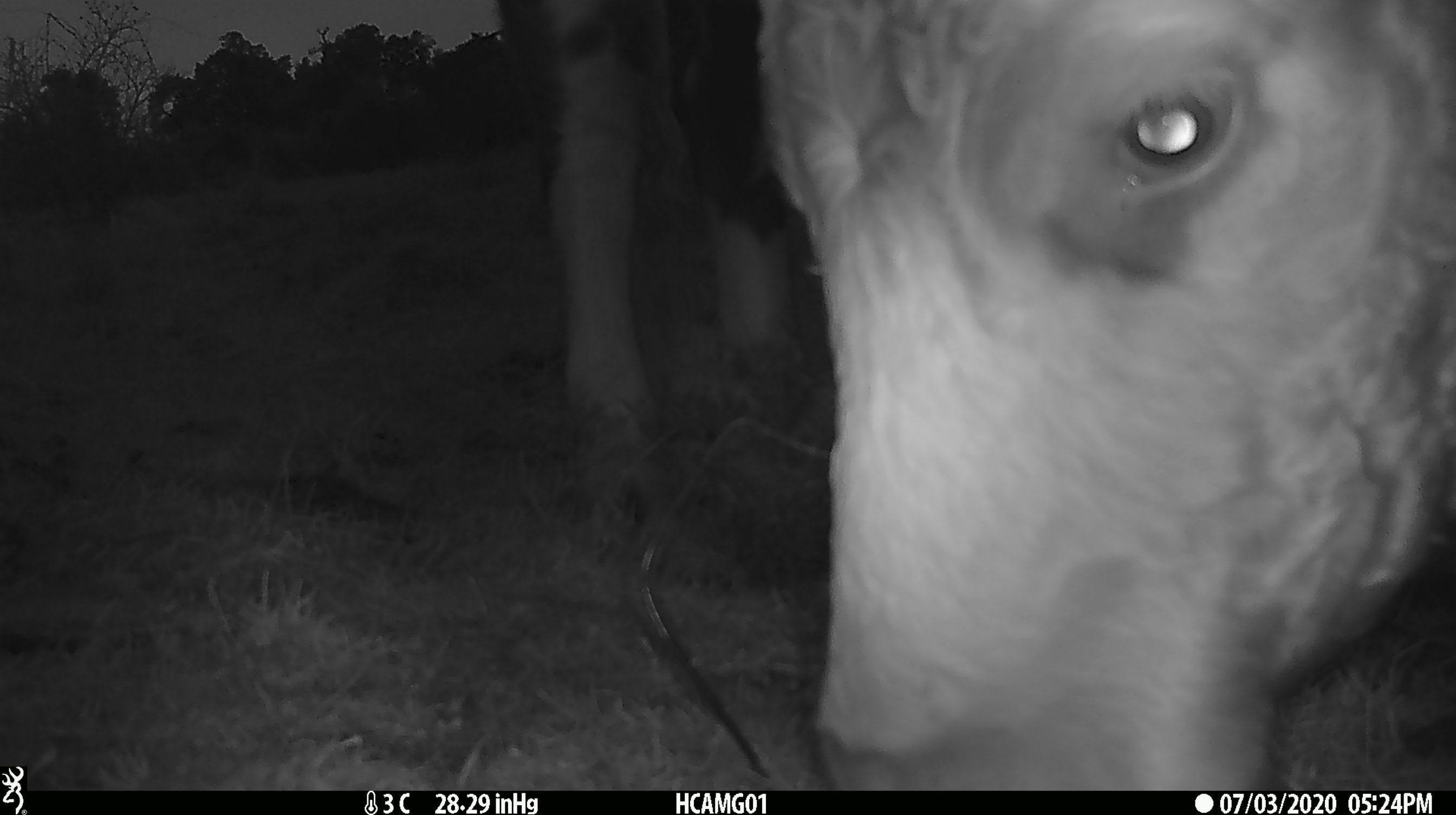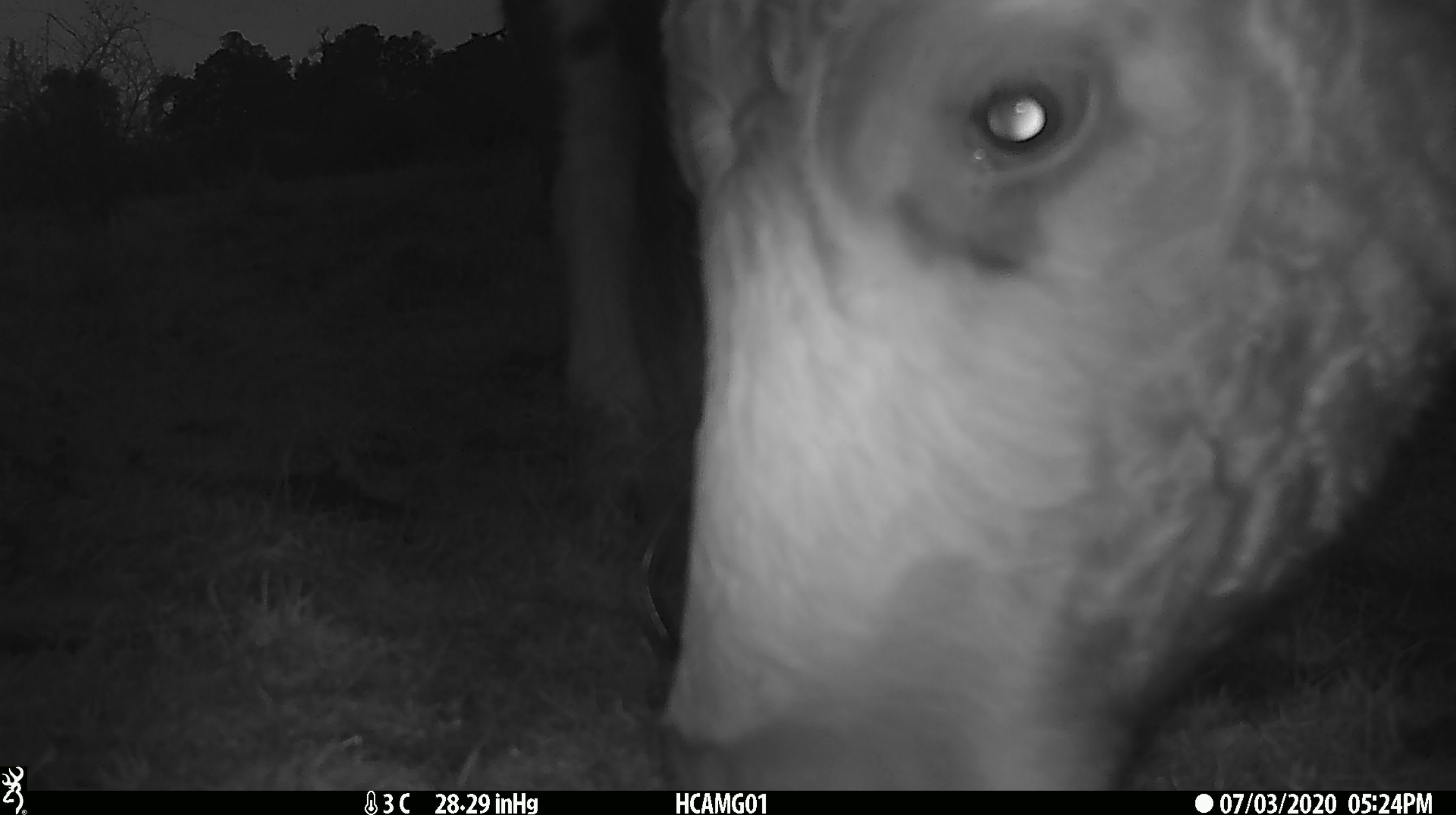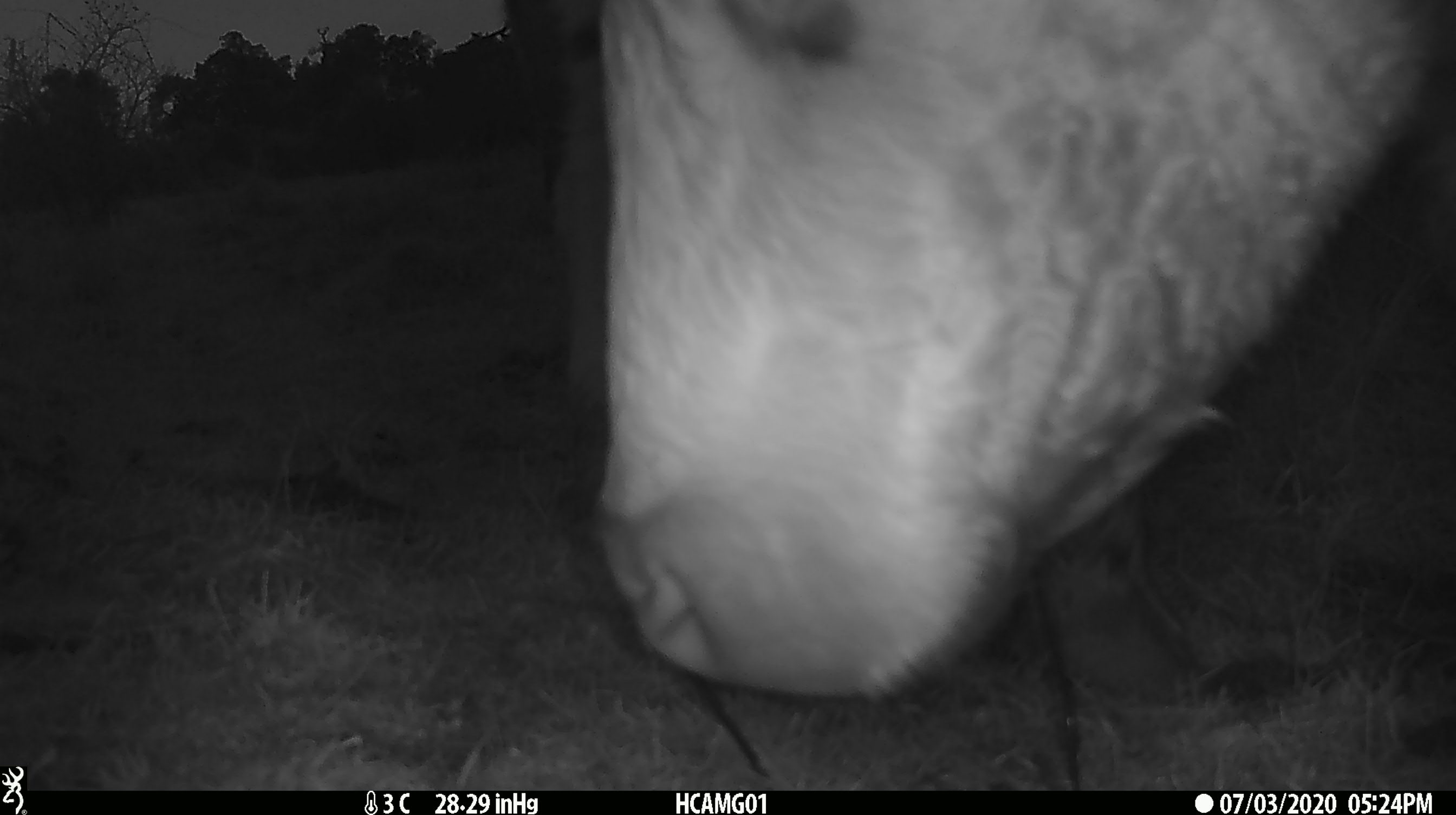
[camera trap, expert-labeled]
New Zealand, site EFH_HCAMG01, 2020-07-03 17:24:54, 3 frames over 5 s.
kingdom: Animalia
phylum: Chordata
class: Mammalia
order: Artiodactyla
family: Bovidae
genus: Bos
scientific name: Bos taurus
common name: domestic cow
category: cow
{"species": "cow (domestic cow) (Bos taurus)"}